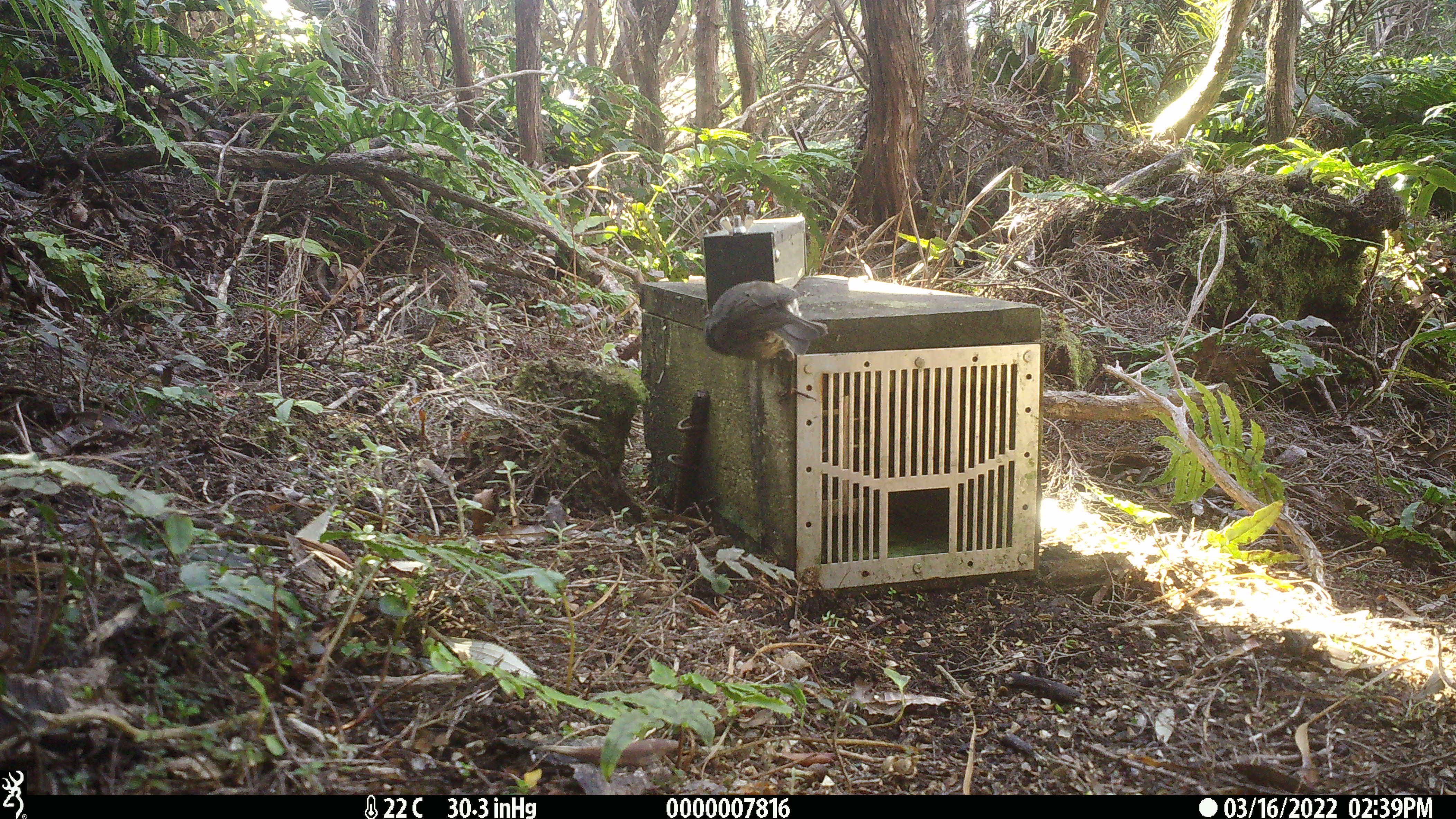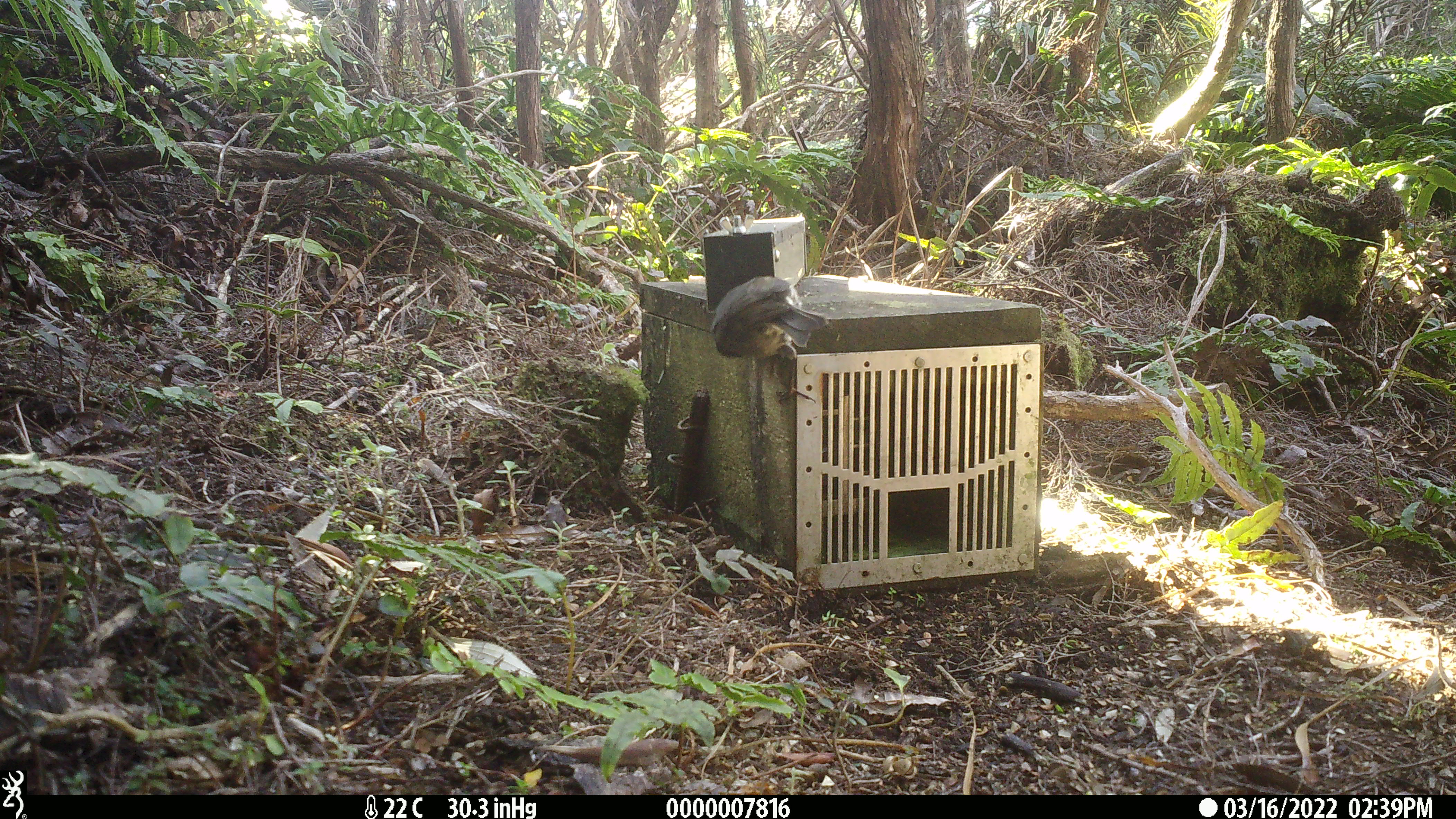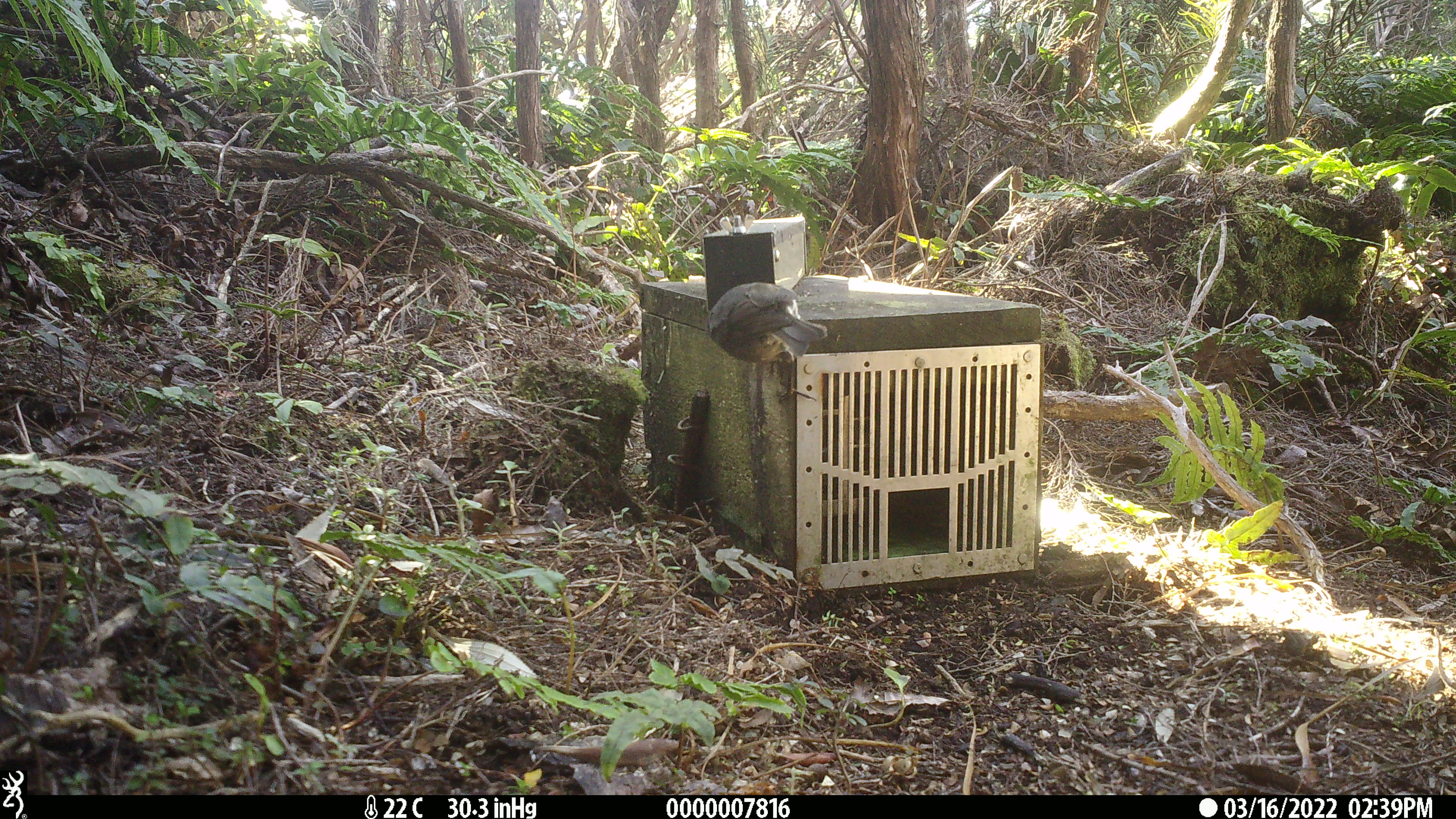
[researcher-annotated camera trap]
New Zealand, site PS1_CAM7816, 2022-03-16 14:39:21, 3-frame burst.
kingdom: Animalia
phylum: Chordata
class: Aves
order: Passeriformes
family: Petroicidae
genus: Petroica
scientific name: Petroica australis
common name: new zealand robin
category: robin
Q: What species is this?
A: Robin (new zealand robin) (Petroica australis).